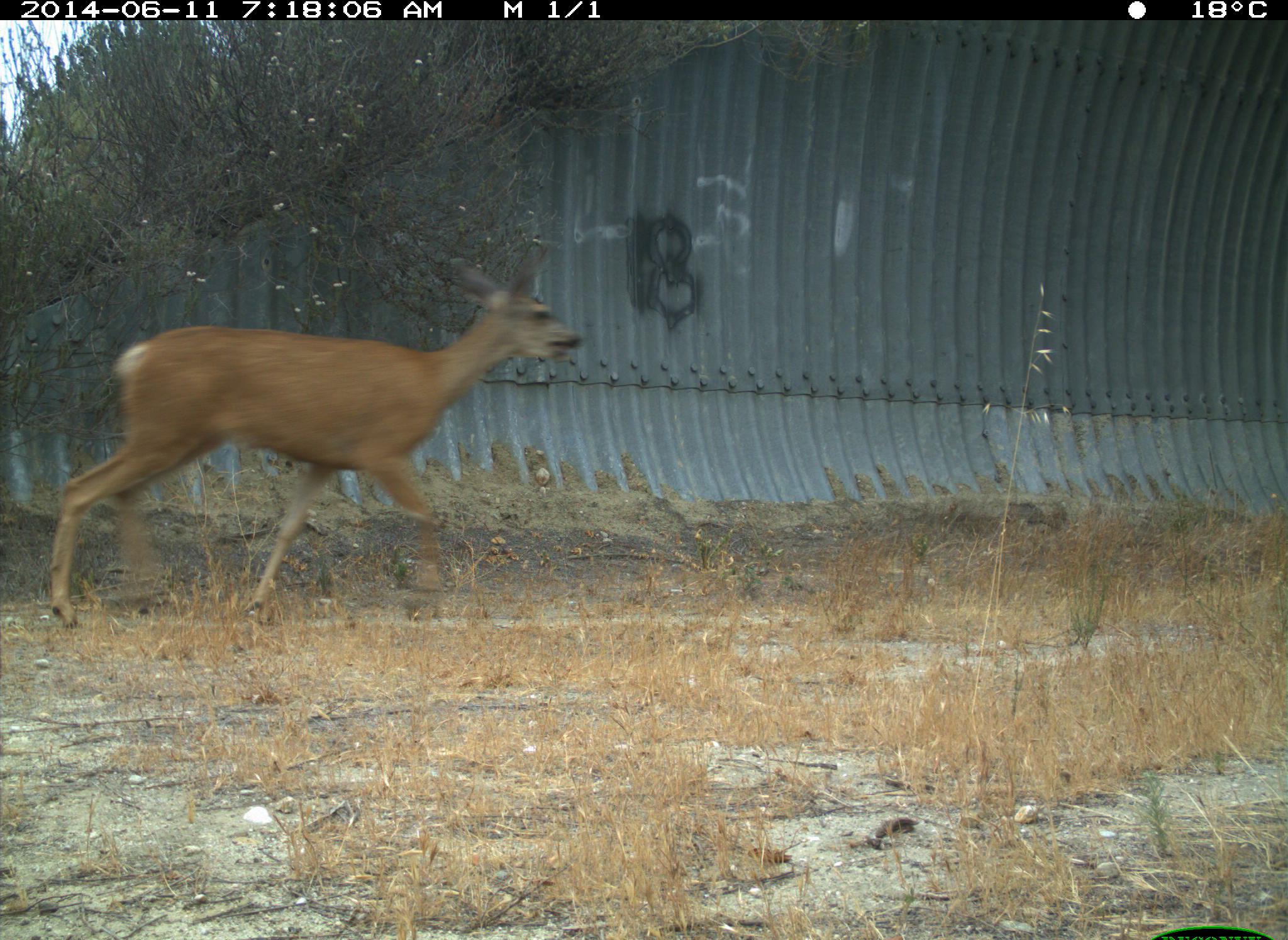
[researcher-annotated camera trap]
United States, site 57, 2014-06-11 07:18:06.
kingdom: Animalia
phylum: Chordata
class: Mammalia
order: Artiodactyla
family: Cervidae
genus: Odocoileus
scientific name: Odocoileus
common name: deer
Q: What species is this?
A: Deer (Odocoileus).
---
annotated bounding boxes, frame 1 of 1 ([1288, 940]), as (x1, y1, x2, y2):
deer: (46, 242, 582, 634)